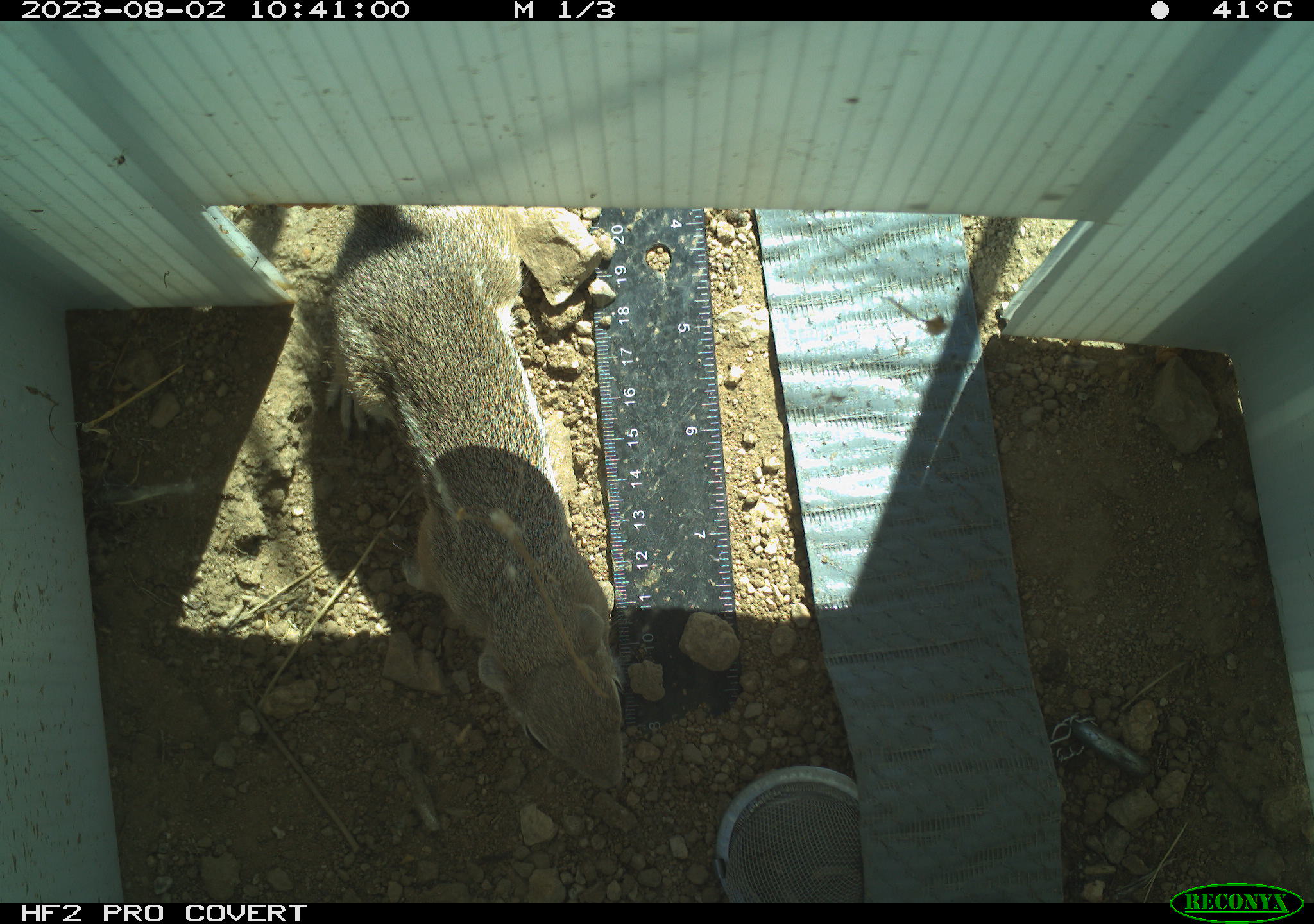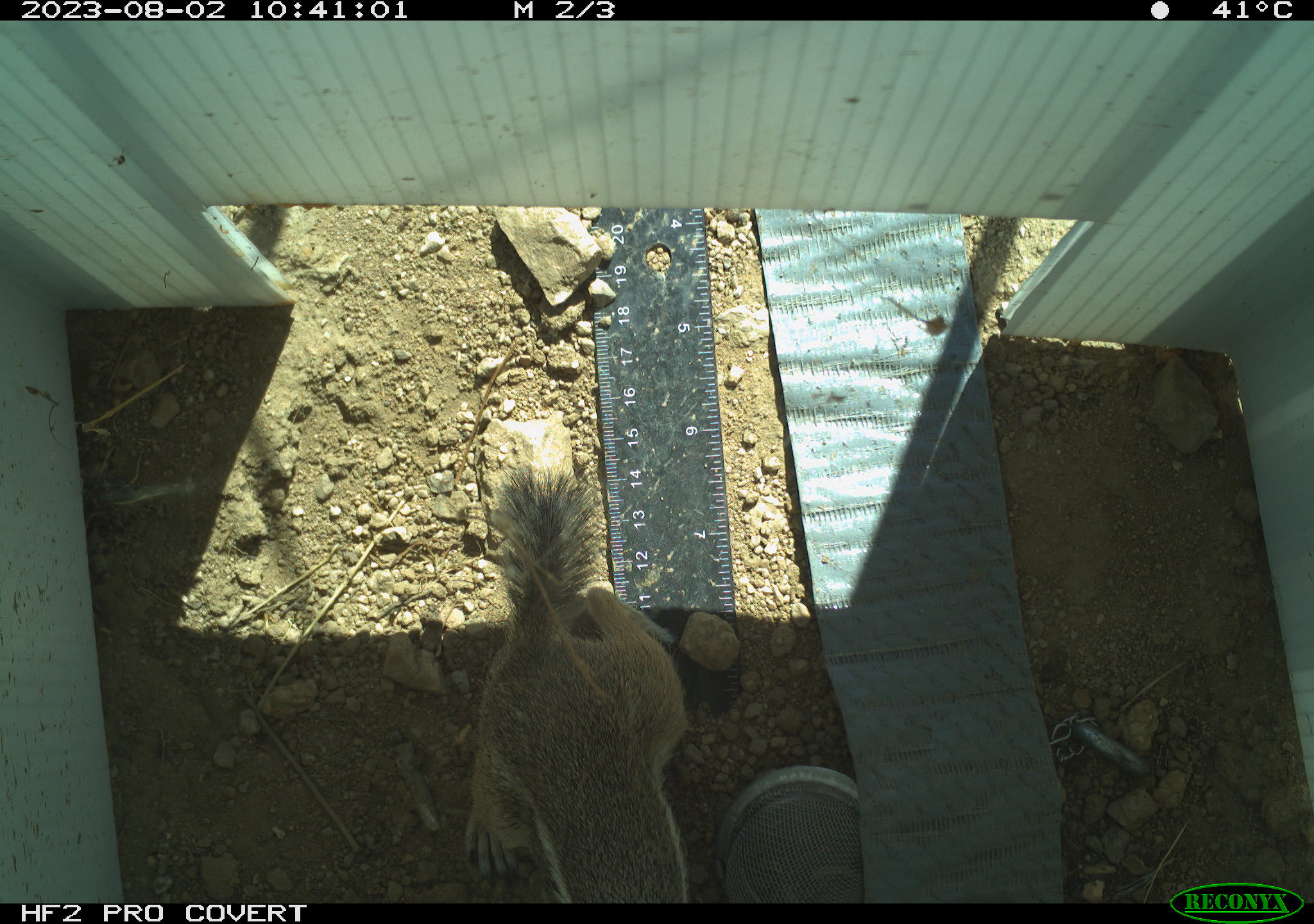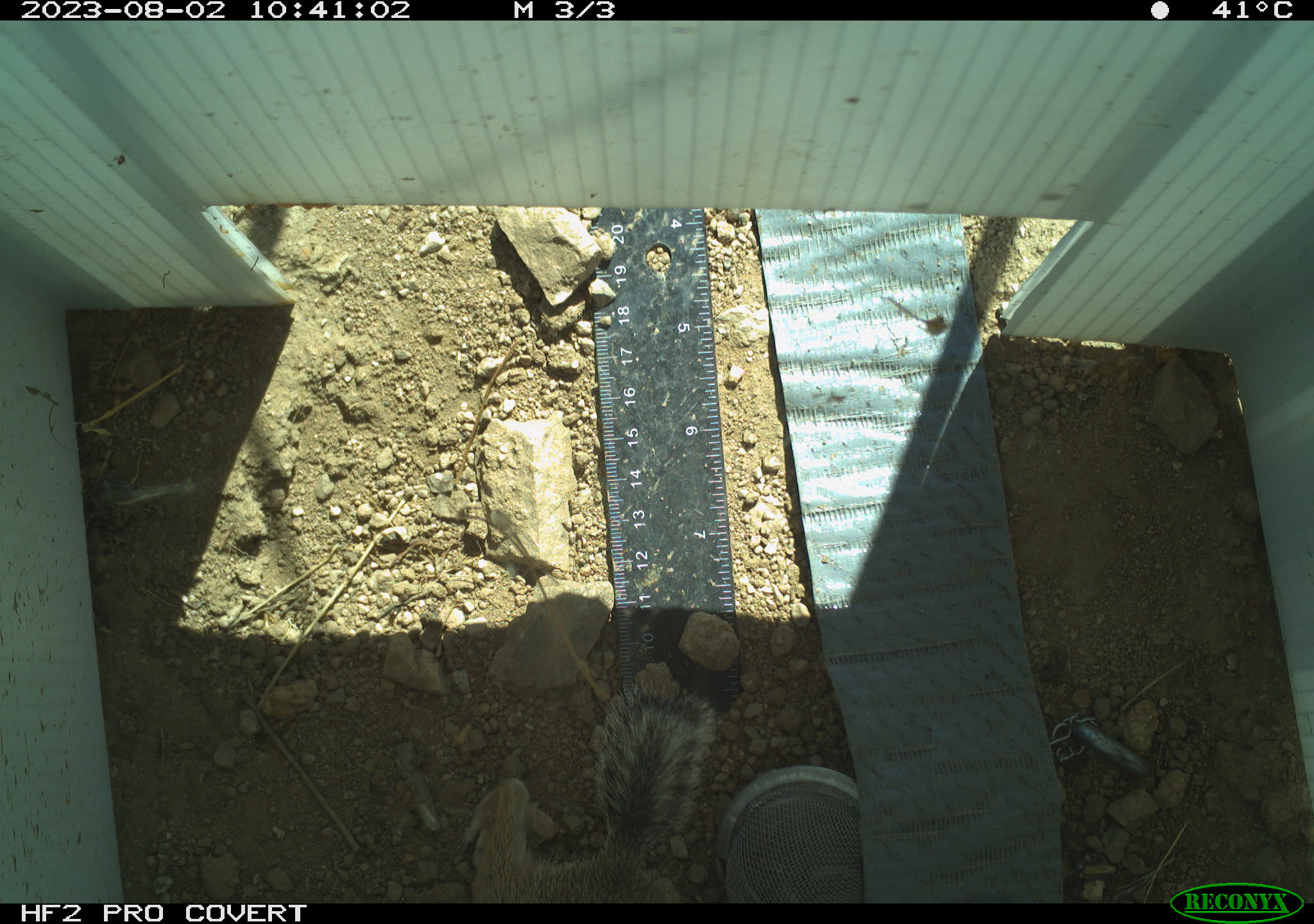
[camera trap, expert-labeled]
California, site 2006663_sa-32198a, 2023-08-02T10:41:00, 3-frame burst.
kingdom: Animalia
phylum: Chordata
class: Mammalia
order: Rodentia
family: Sciuridae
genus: Ammospermophilus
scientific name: Ammospermophilus leucurus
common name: white-tailed antelope squirrel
White-tailed antelope squirrel (Ammospermophilus leucurus).